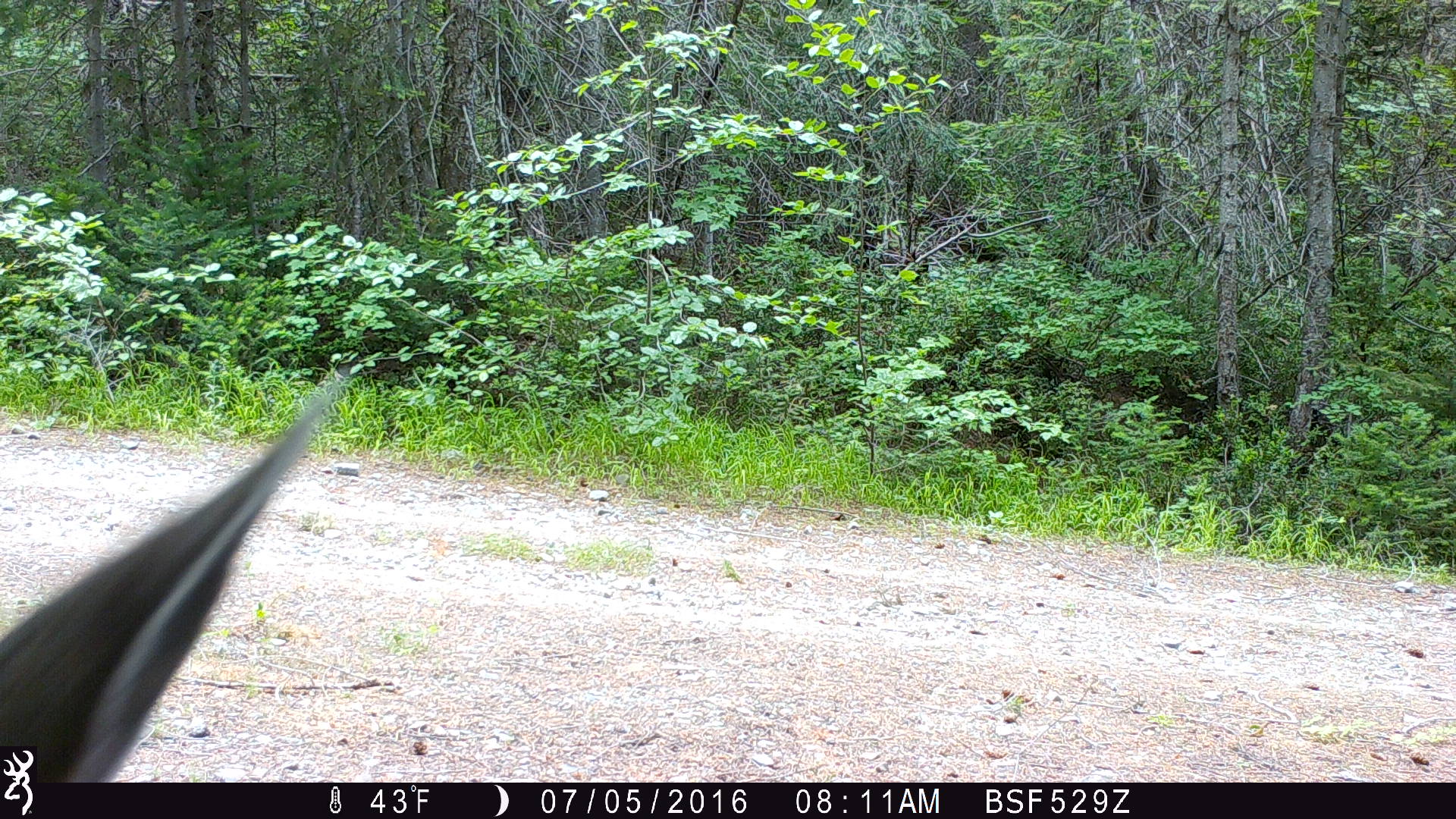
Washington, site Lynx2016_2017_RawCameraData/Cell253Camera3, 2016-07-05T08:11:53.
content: unidentified animal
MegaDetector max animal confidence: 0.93